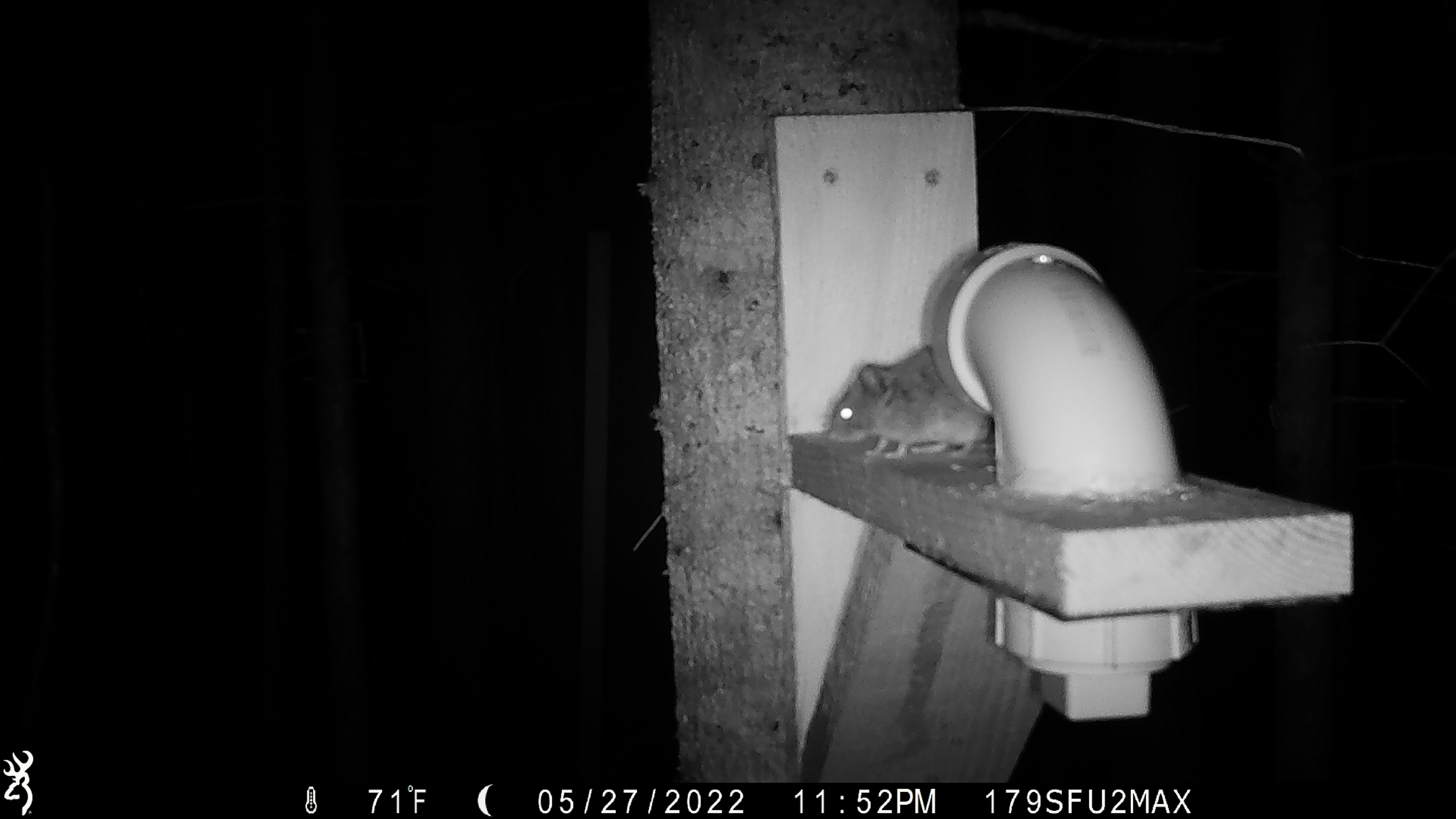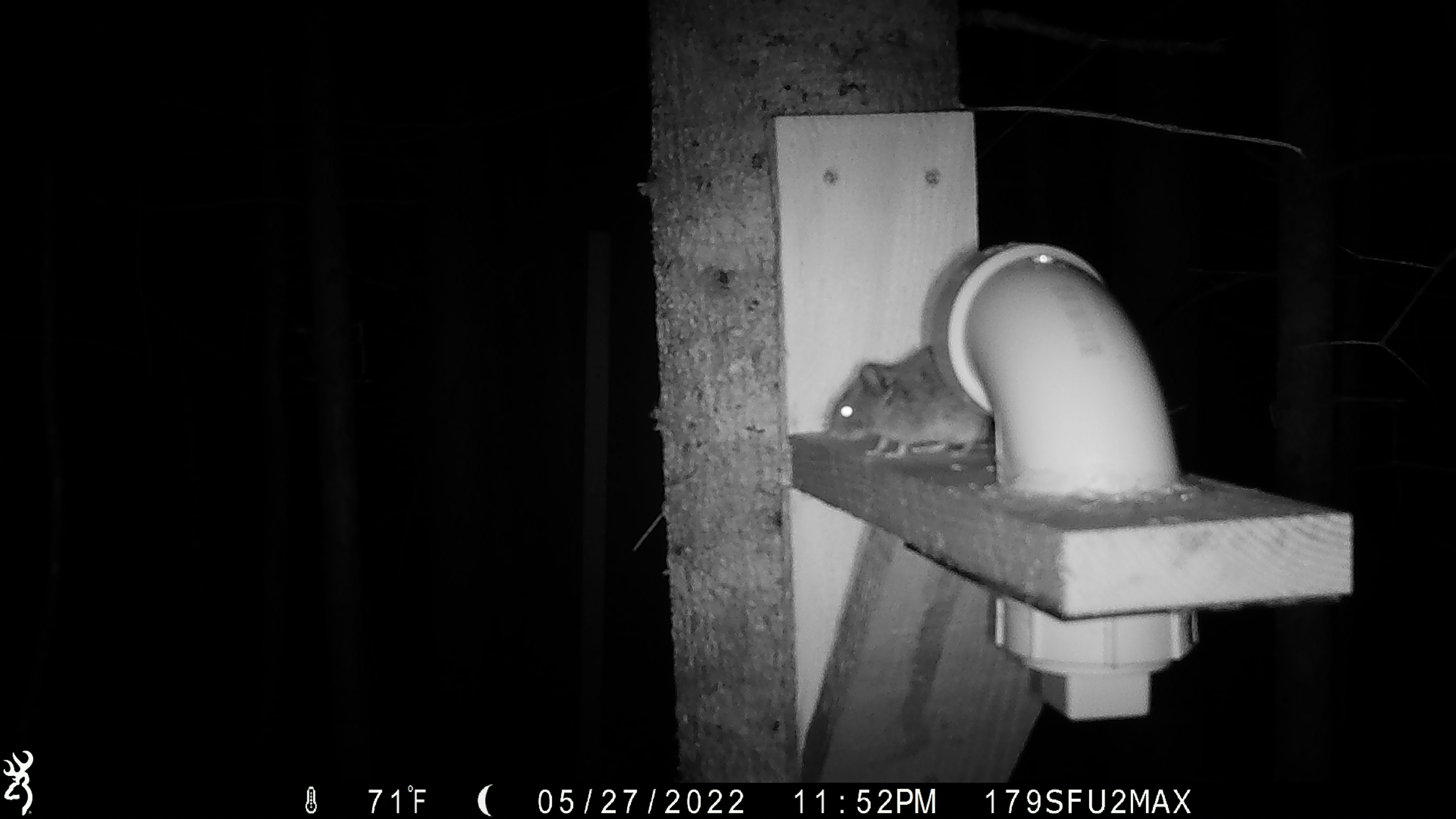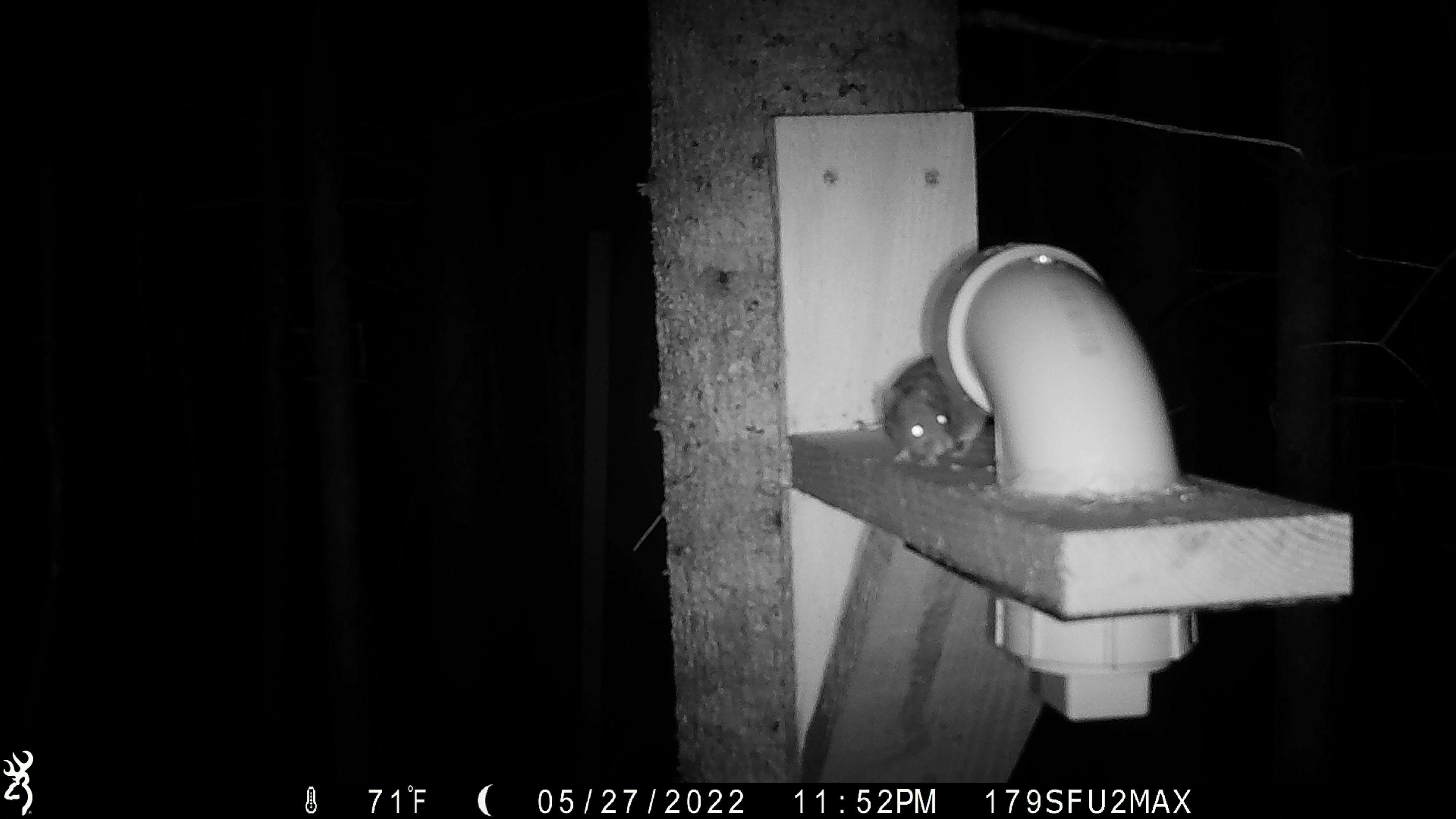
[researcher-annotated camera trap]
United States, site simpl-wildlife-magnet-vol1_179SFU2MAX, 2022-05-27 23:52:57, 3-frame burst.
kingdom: Animalia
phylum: Chordata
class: Mammalia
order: Rodentia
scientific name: Rodentia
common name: mouse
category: mouse sp.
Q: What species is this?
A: Mouse sp. (mouse) (Rodentia).